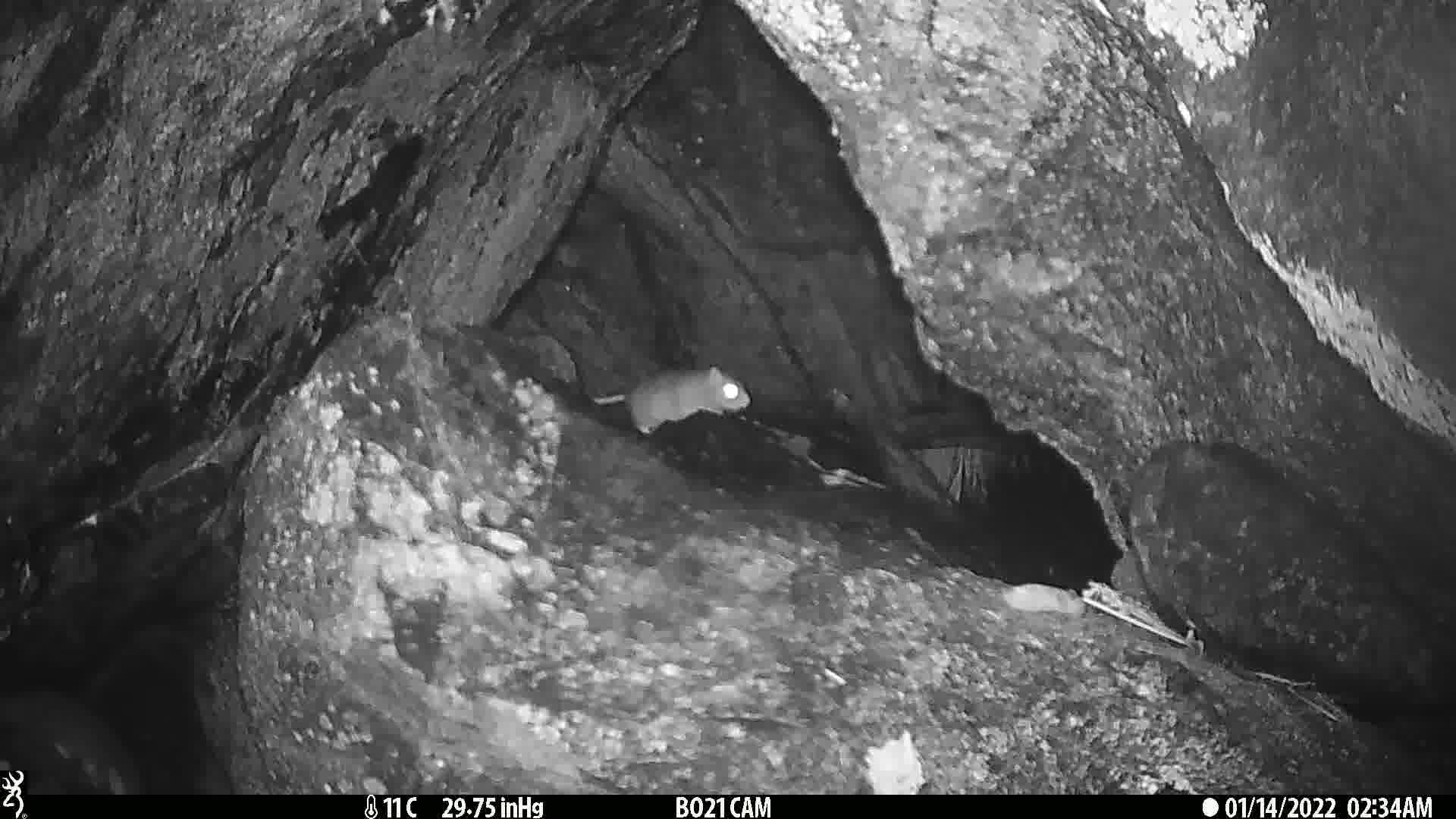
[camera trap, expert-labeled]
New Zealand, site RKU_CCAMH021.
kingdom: Animalia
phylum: Chordata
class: Mammalia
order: Rodentia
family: Muridae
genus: Rattus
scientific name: Rattus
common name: rat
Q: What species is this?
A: Rat (Rattus).